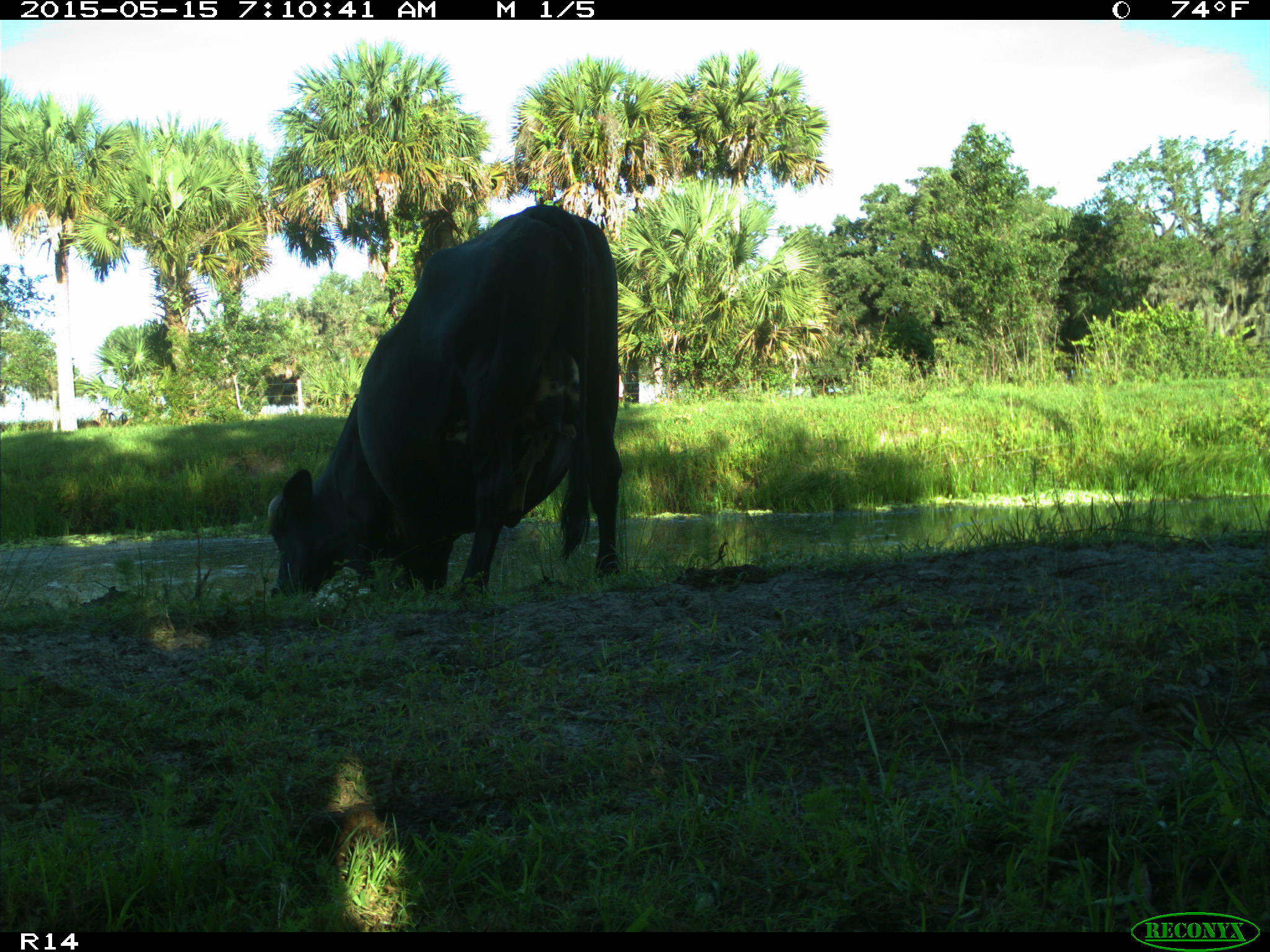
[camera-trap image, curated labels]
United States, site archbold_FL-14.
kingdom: Animalia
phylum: Chordata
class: Mammalia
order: Artiodactyla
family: Bovidae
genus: Bos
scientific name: Bos taurus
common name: domestic cow